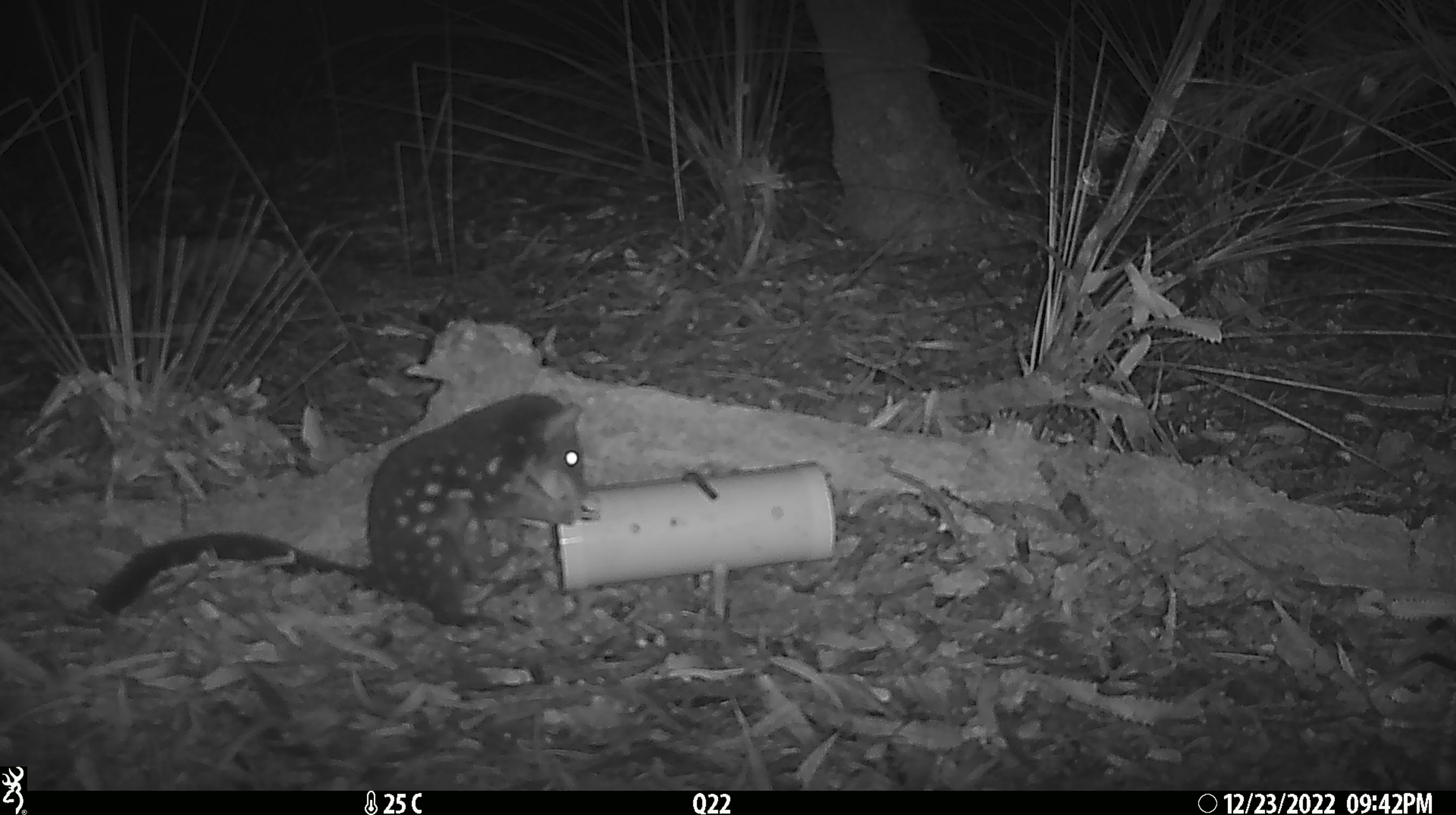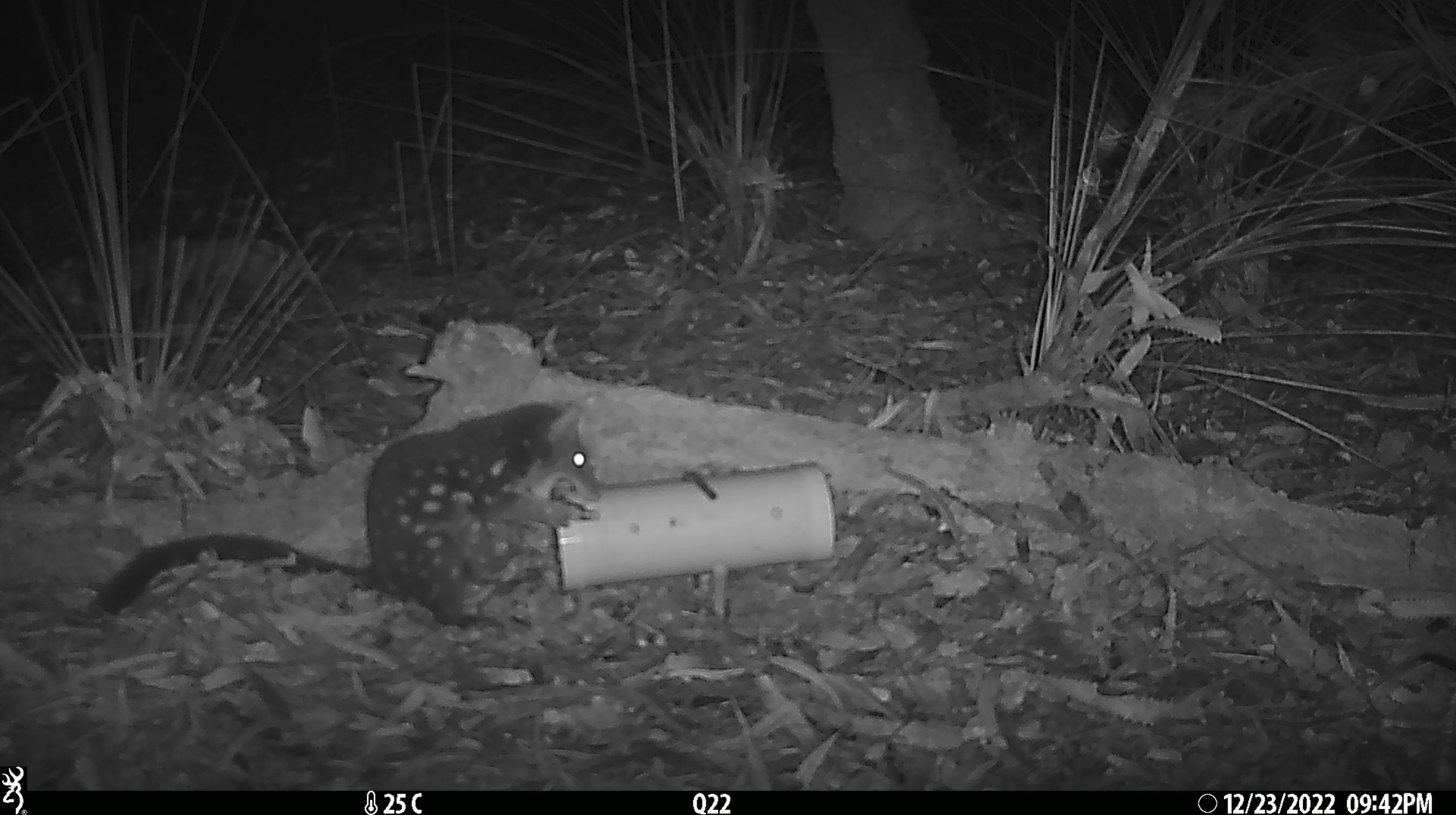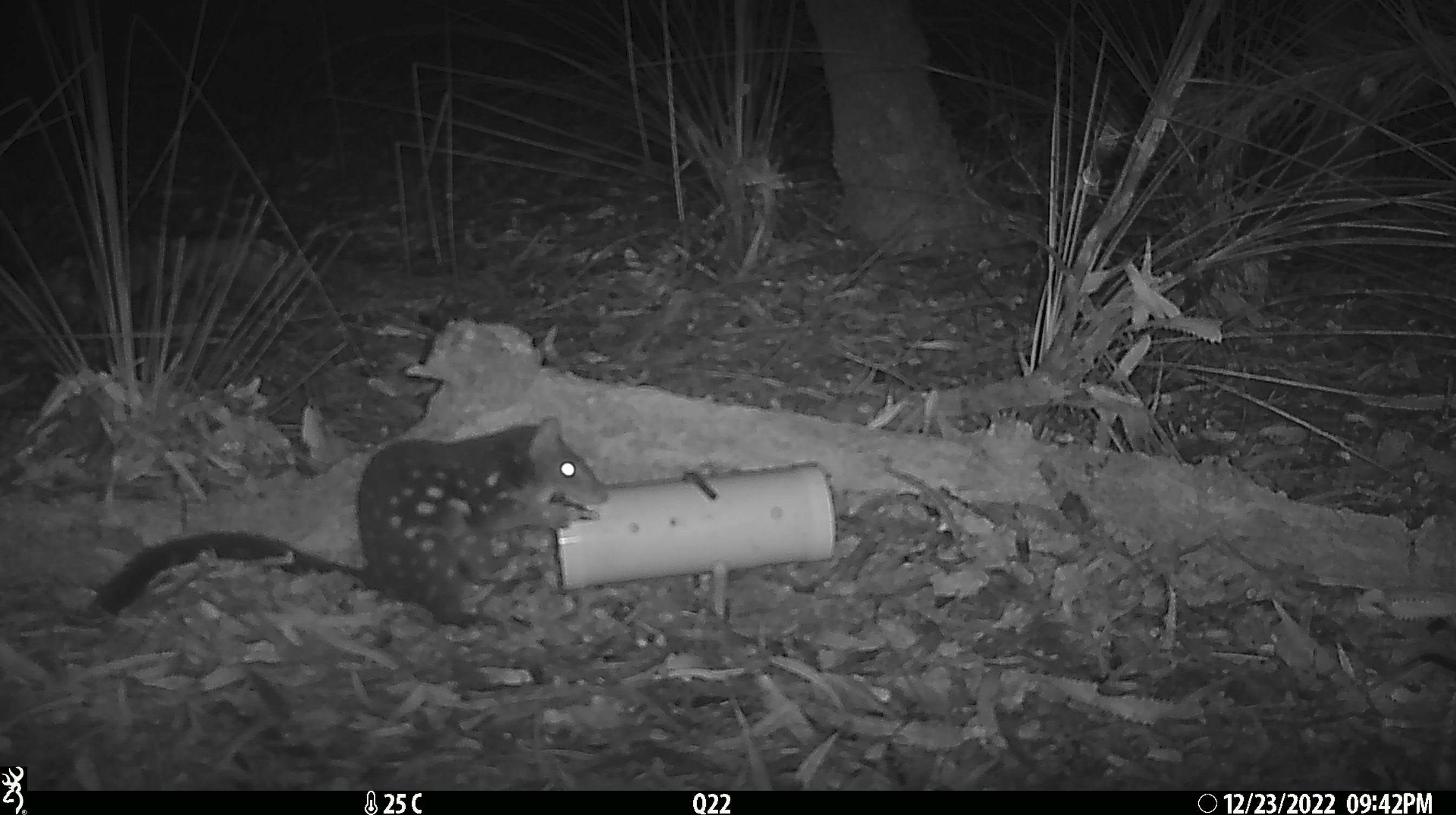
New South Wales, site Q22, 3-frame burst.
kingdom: Animalia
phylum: Chordata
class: Mammalia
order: Dasyuromorphia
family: Dasyuridae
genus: Dasyurus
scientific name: Dasyurus maculatus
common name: spotted-tailed quoll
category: quoll